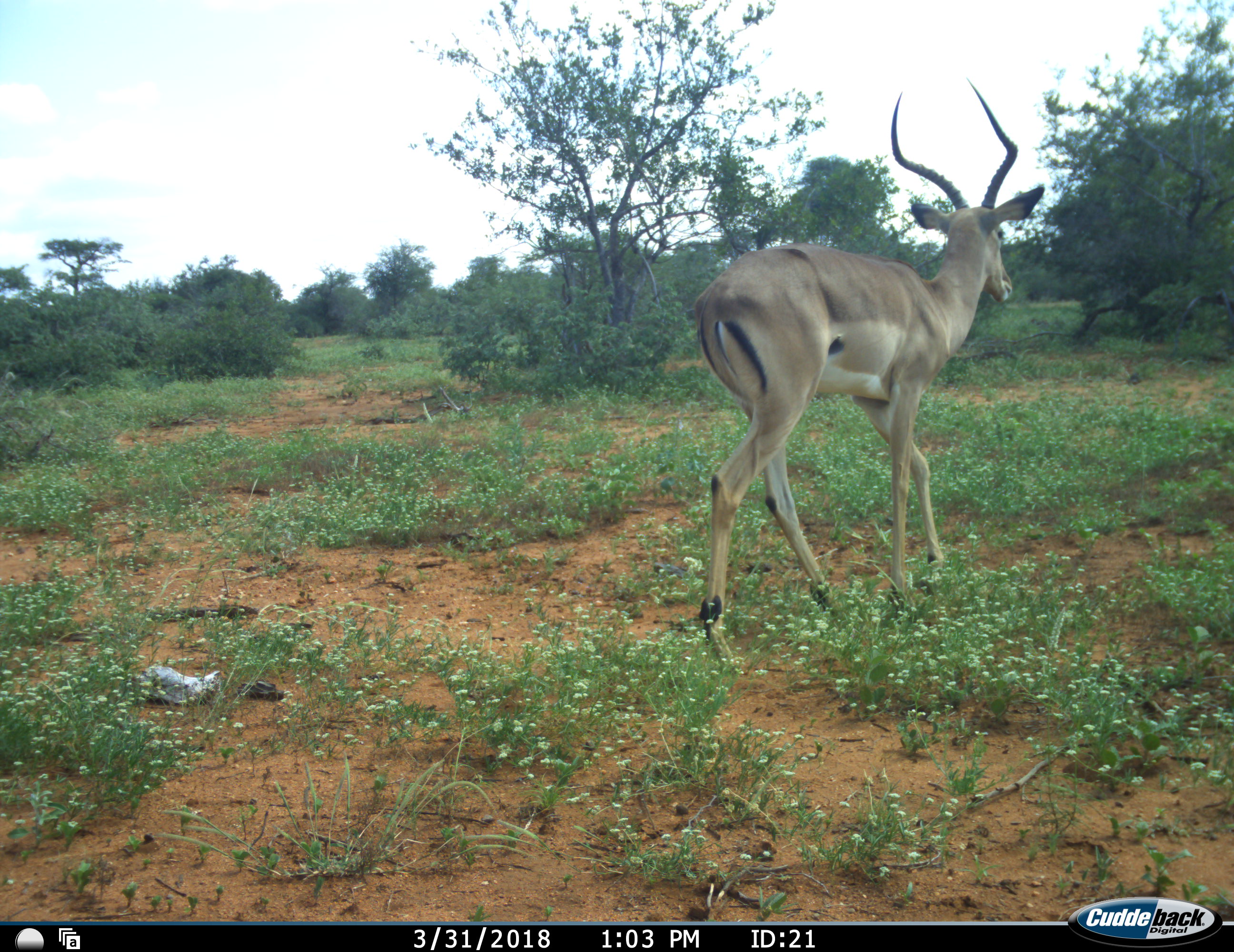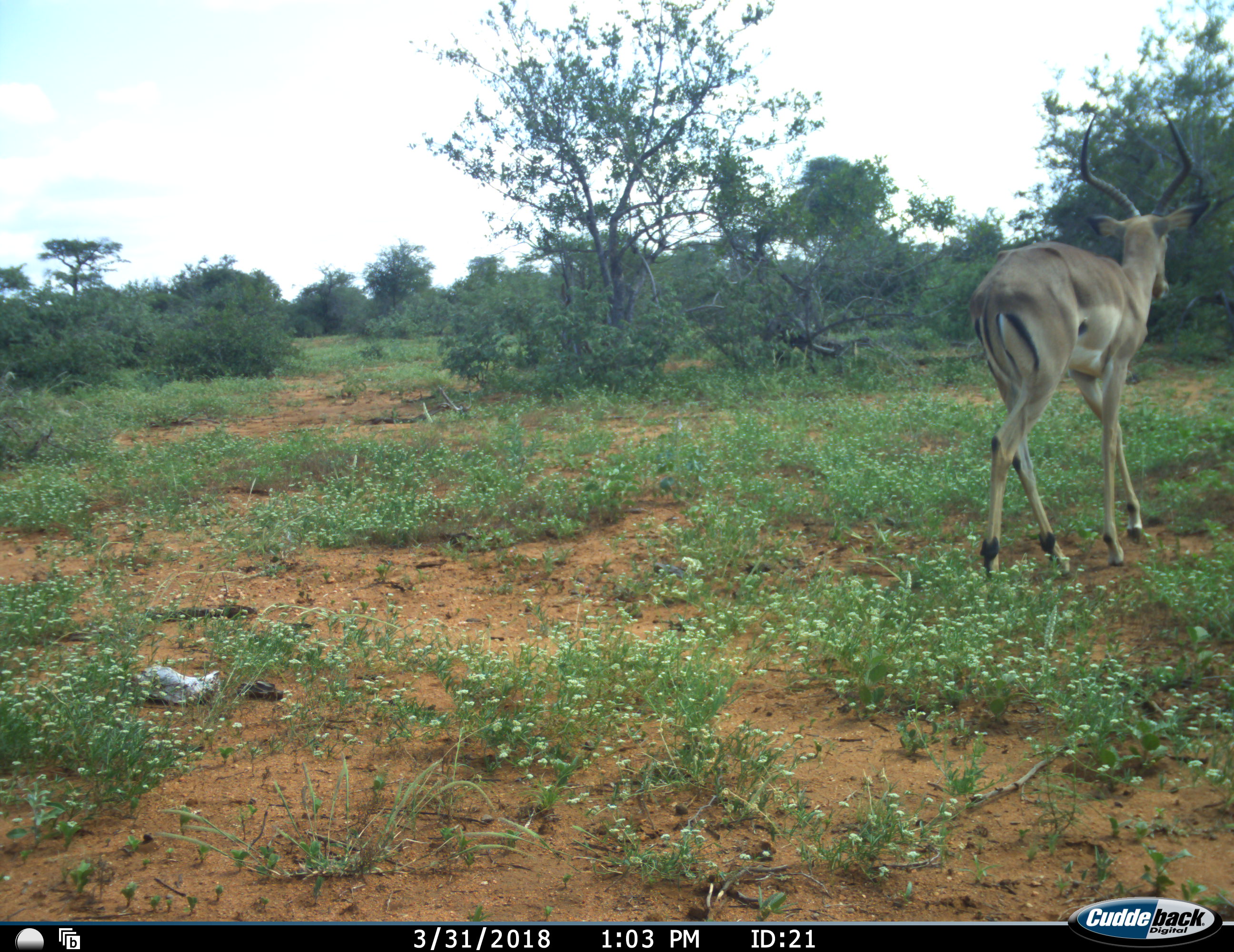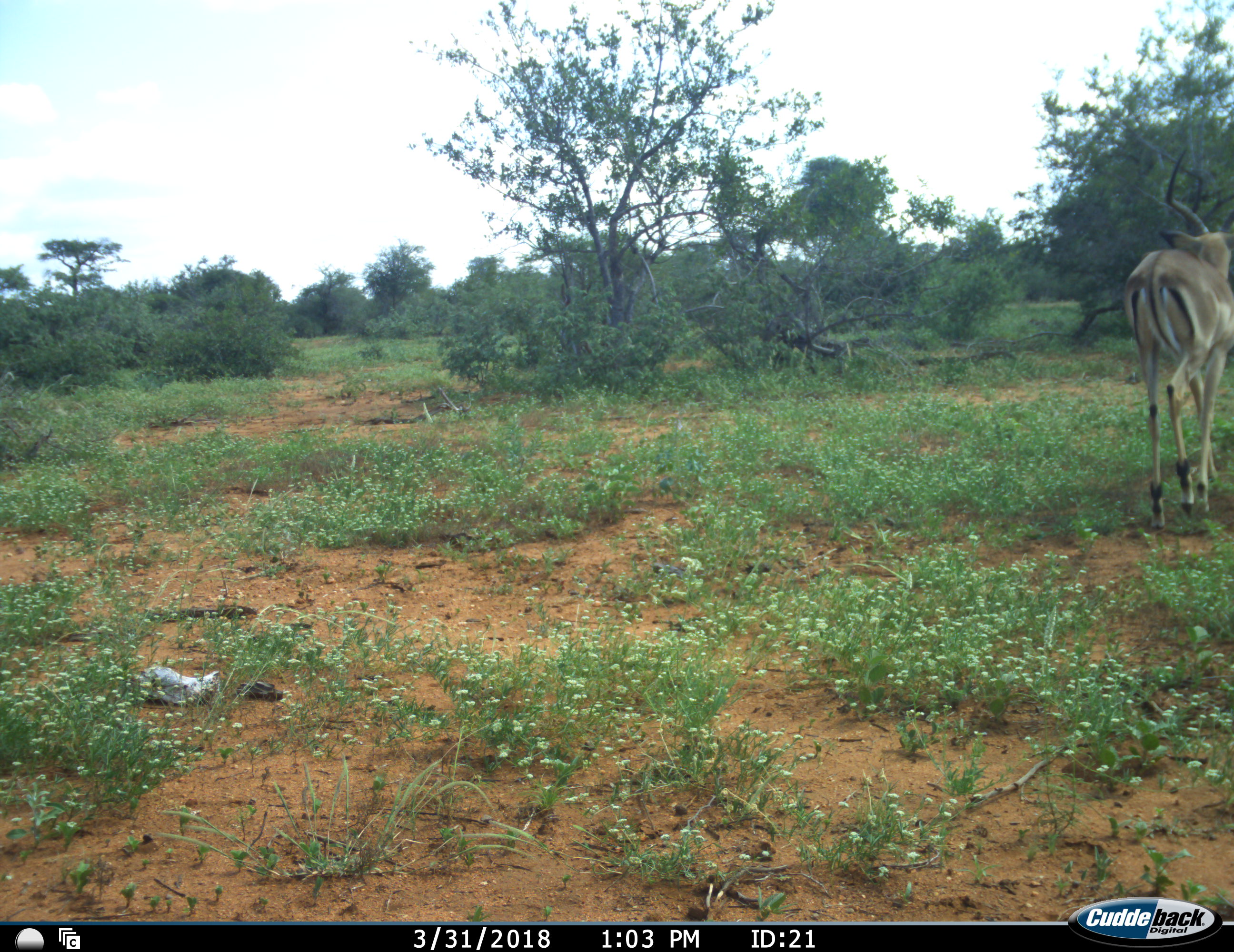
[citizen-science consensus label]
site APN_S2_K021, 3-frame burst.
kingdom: Animalia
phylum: Chordata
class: Mammalia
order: Artiodactyla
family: Bovidae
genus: Aepyceros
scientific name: Aepyceros melampus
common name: impala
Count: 1.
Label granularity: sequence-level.